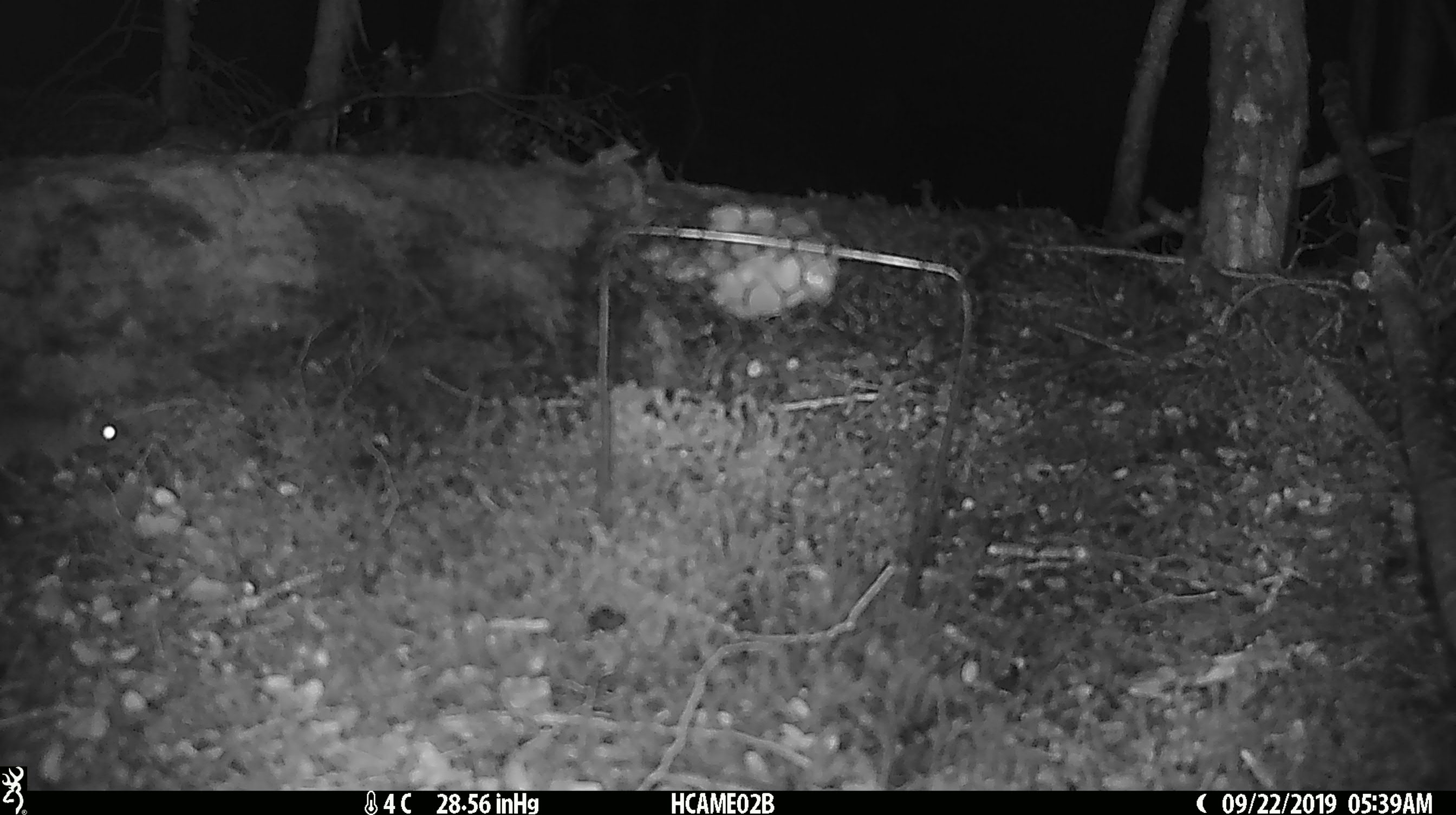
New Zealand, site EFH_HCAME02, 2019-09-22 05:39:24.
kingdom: Animalia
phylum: Chordata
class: Mammalia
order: Rodentia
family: Muridae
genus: Mus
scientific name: Mus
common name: mouse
Mouse (Mus).